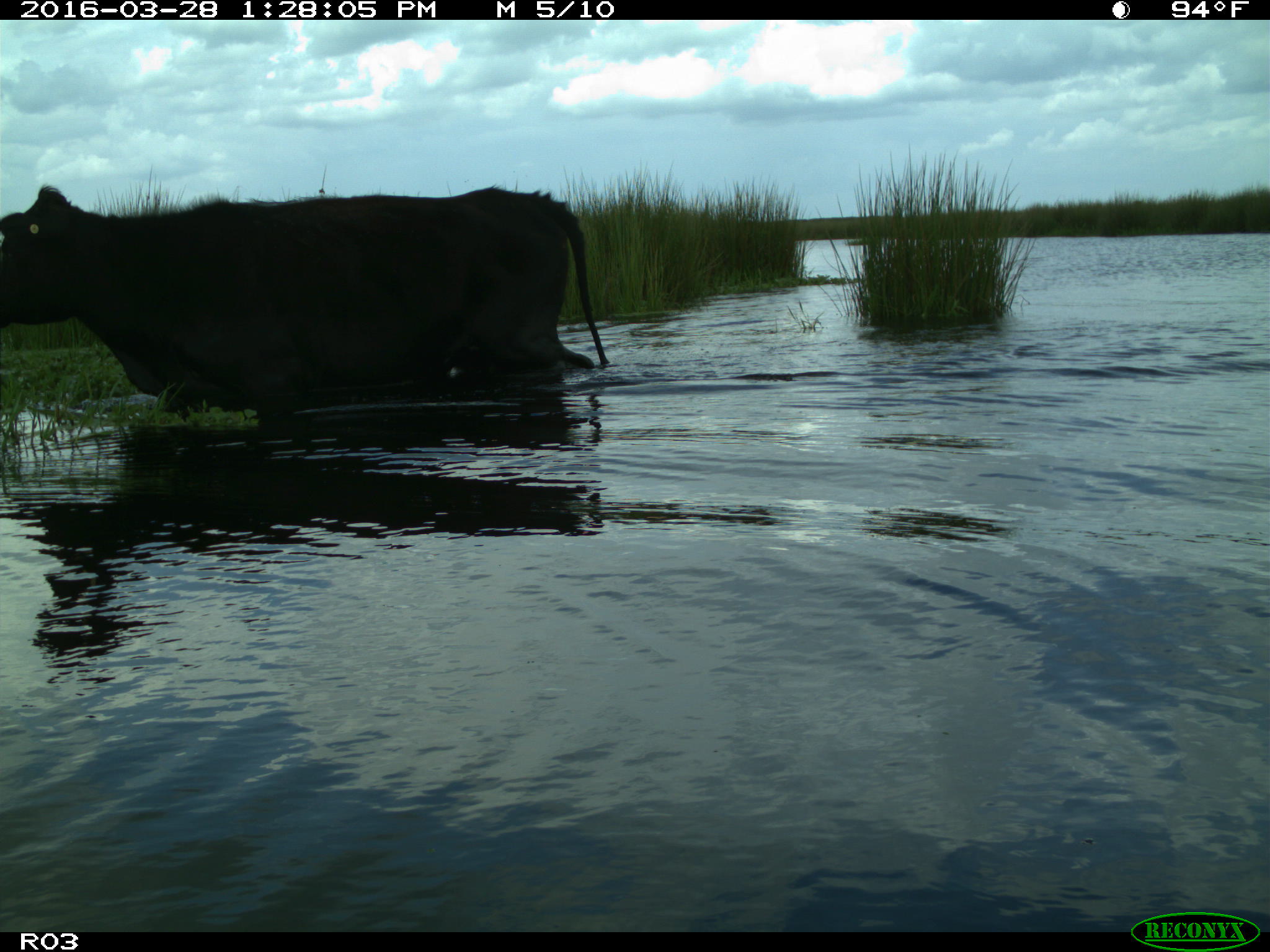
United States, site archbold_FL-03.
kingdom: Animalia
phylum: Chordata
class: Mammalia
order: Artiodactyla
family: Bovidae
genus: Bos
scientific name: Bos taurus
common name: domestic cow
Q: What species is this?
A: Bos taurus (domestic cow).